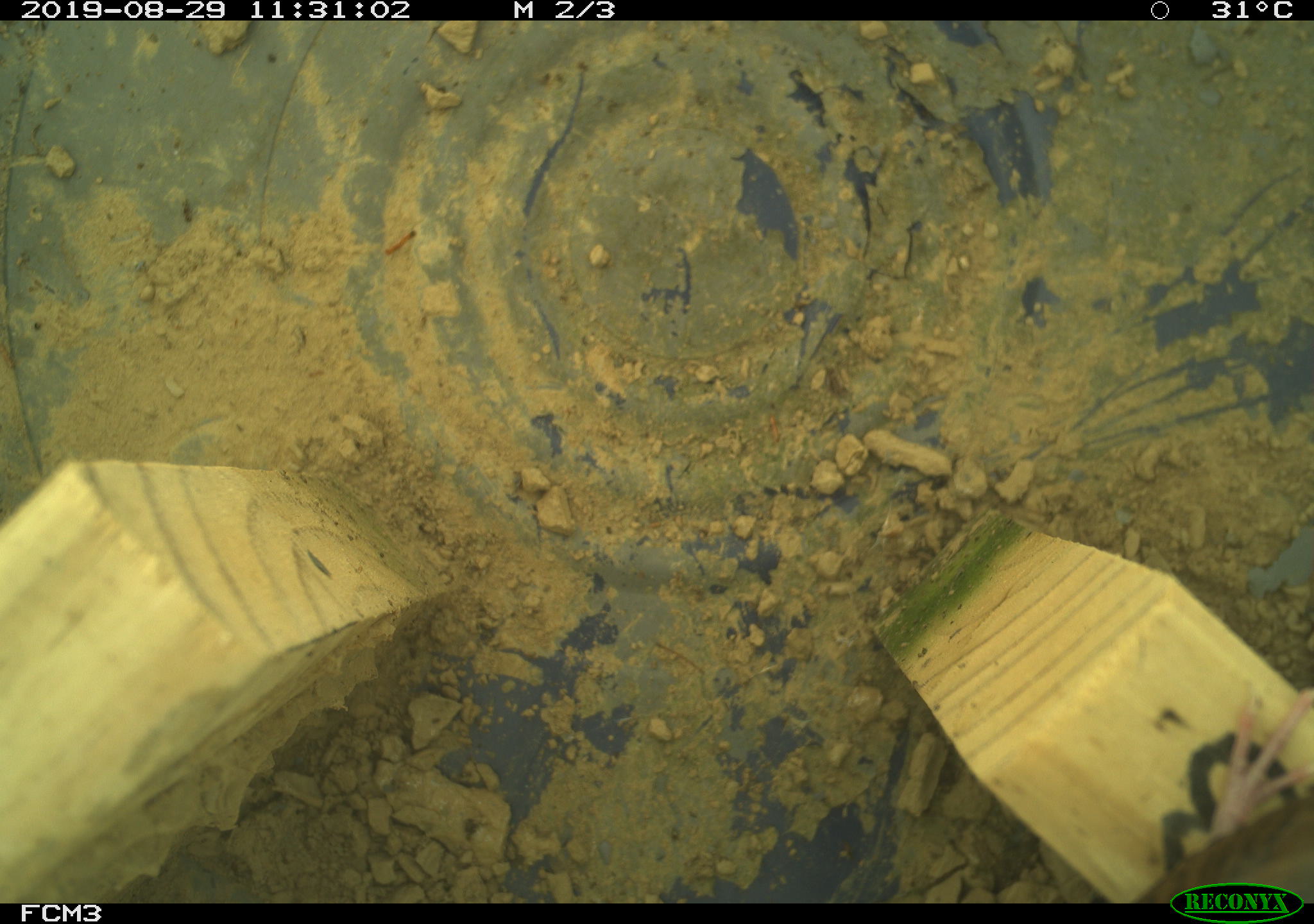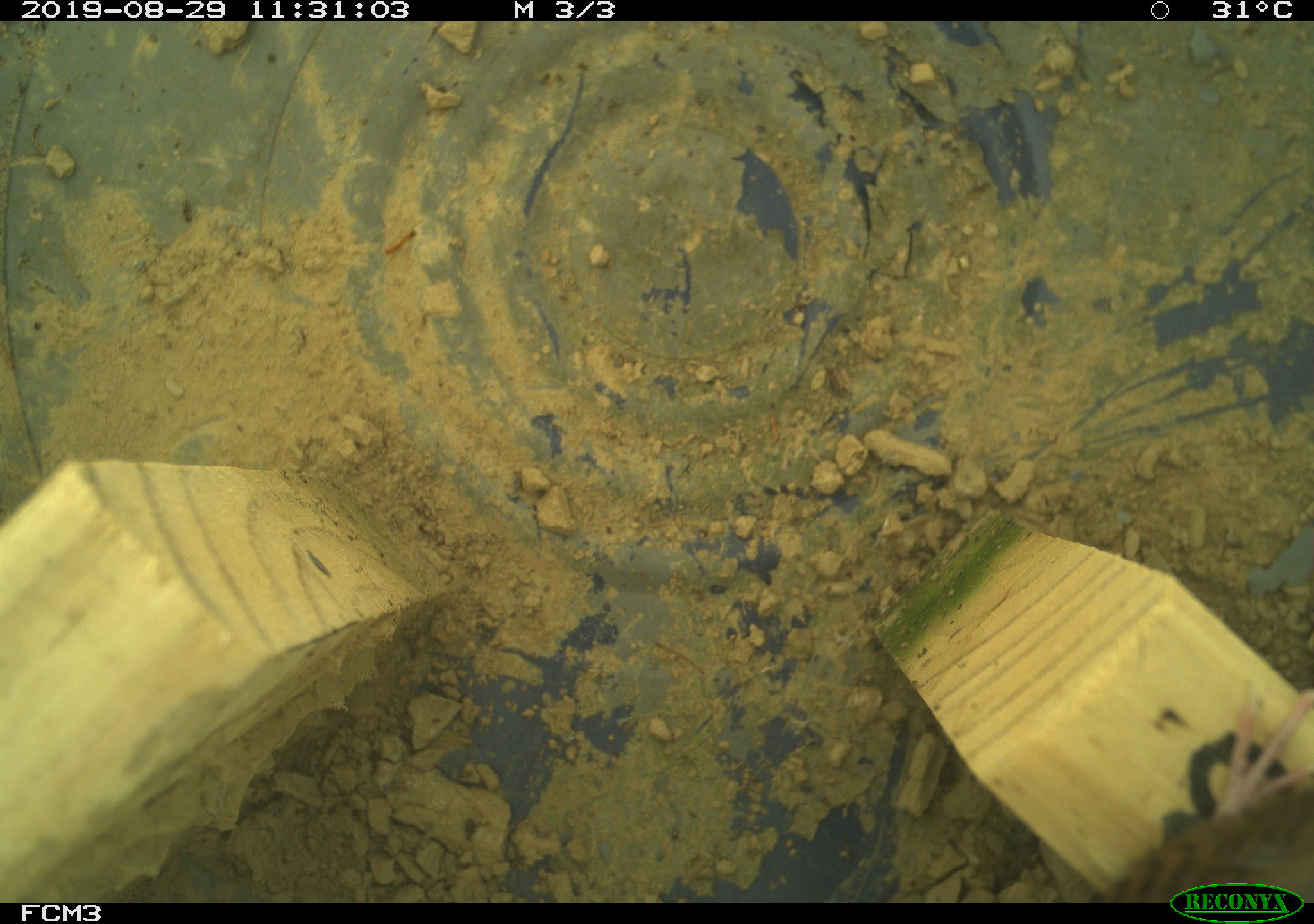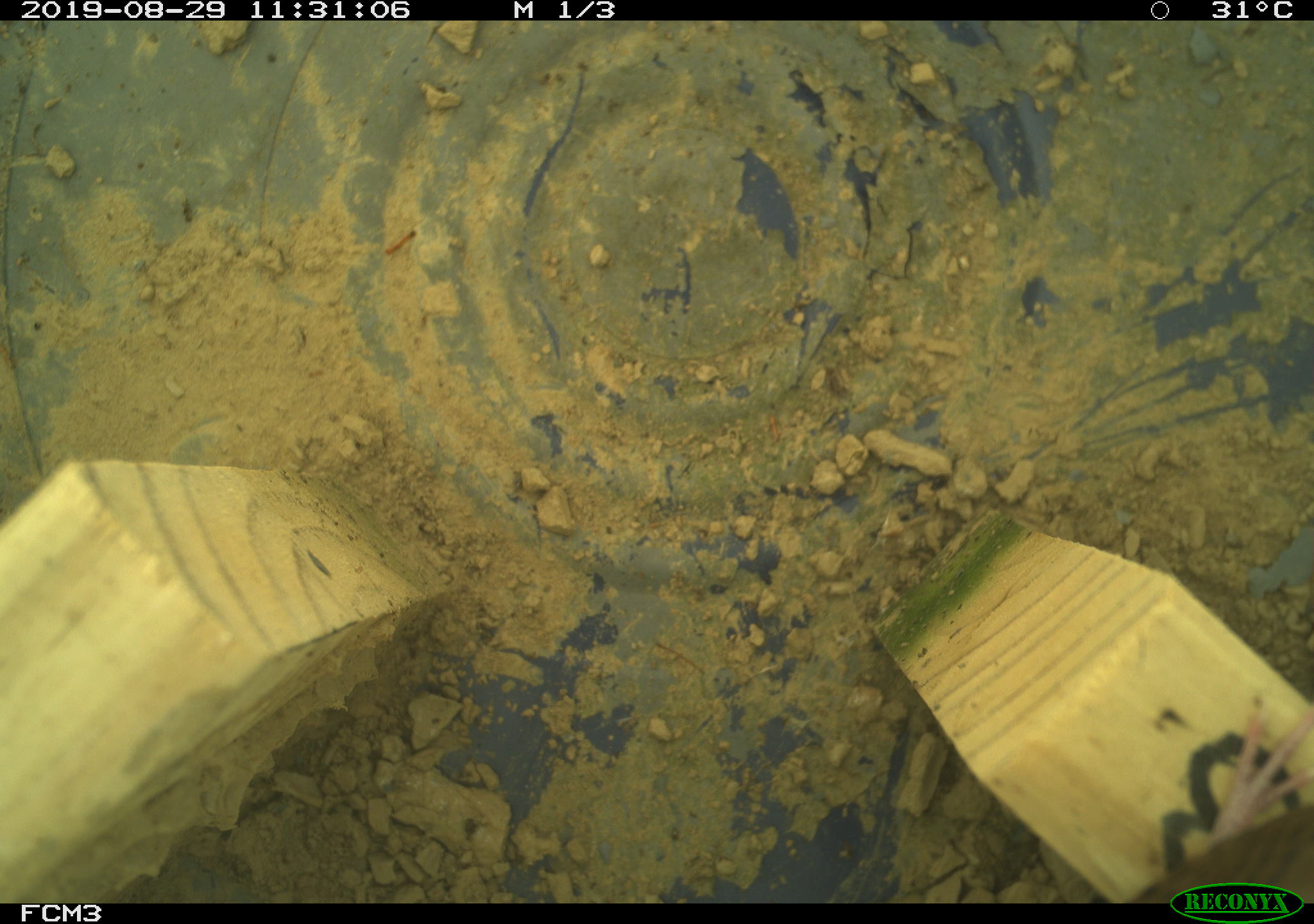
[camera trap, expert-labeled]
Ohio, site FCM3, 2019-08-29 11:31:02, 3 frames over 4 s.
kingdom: Animalia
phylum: Chordata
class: Aves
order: Passeriformes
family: Troglodytidae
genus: Troglodytes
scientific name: Troglodytes aedon aedon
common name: northern house wren